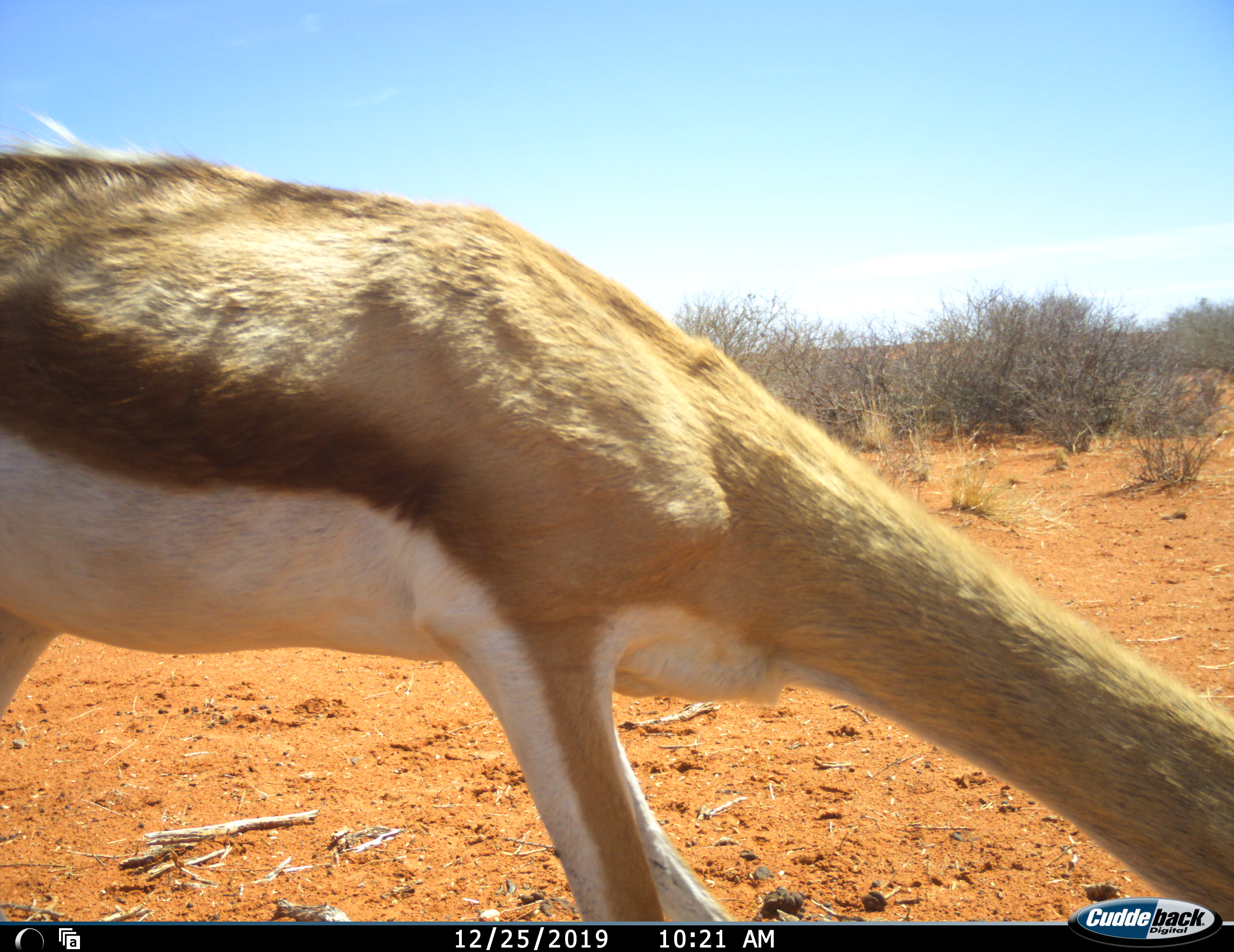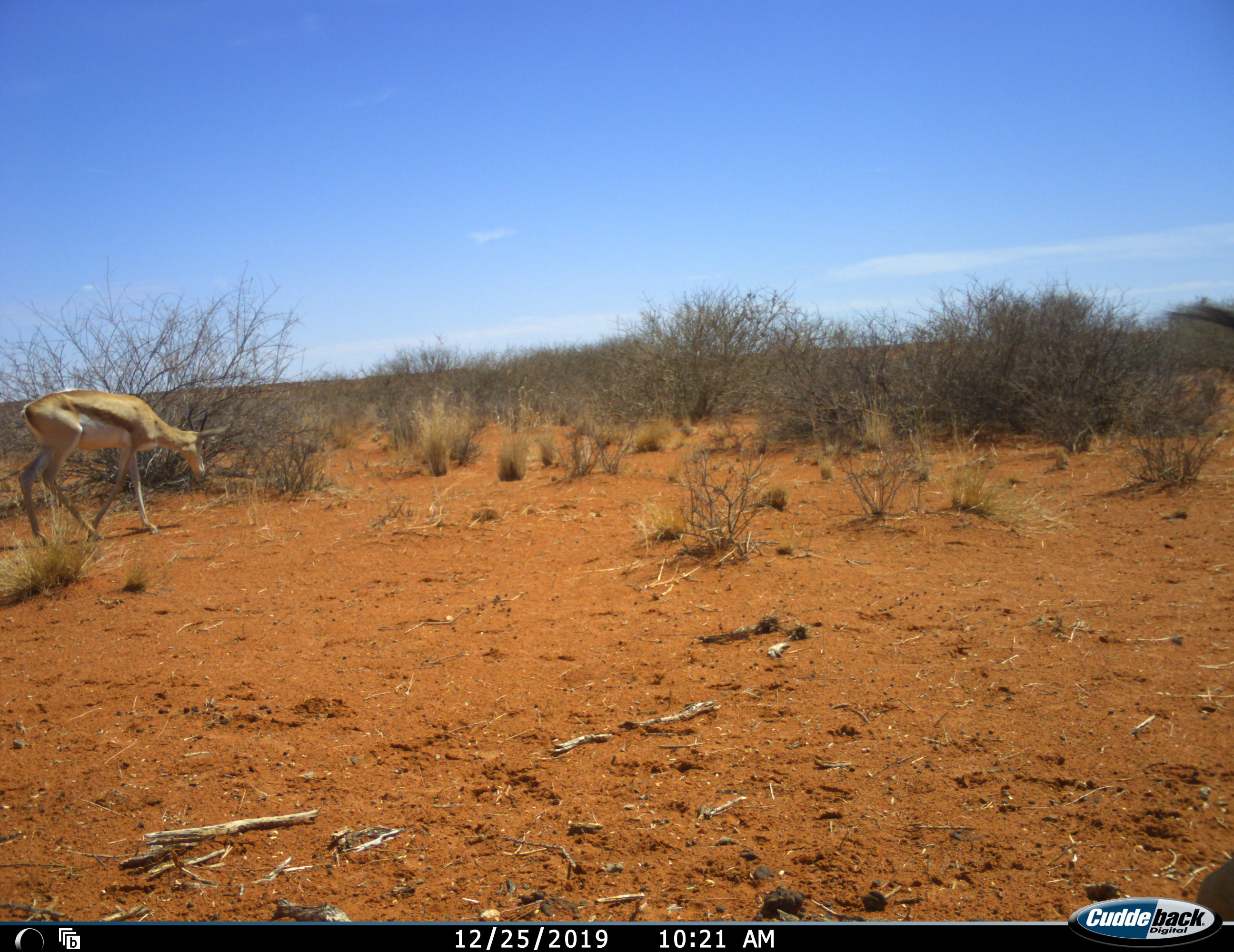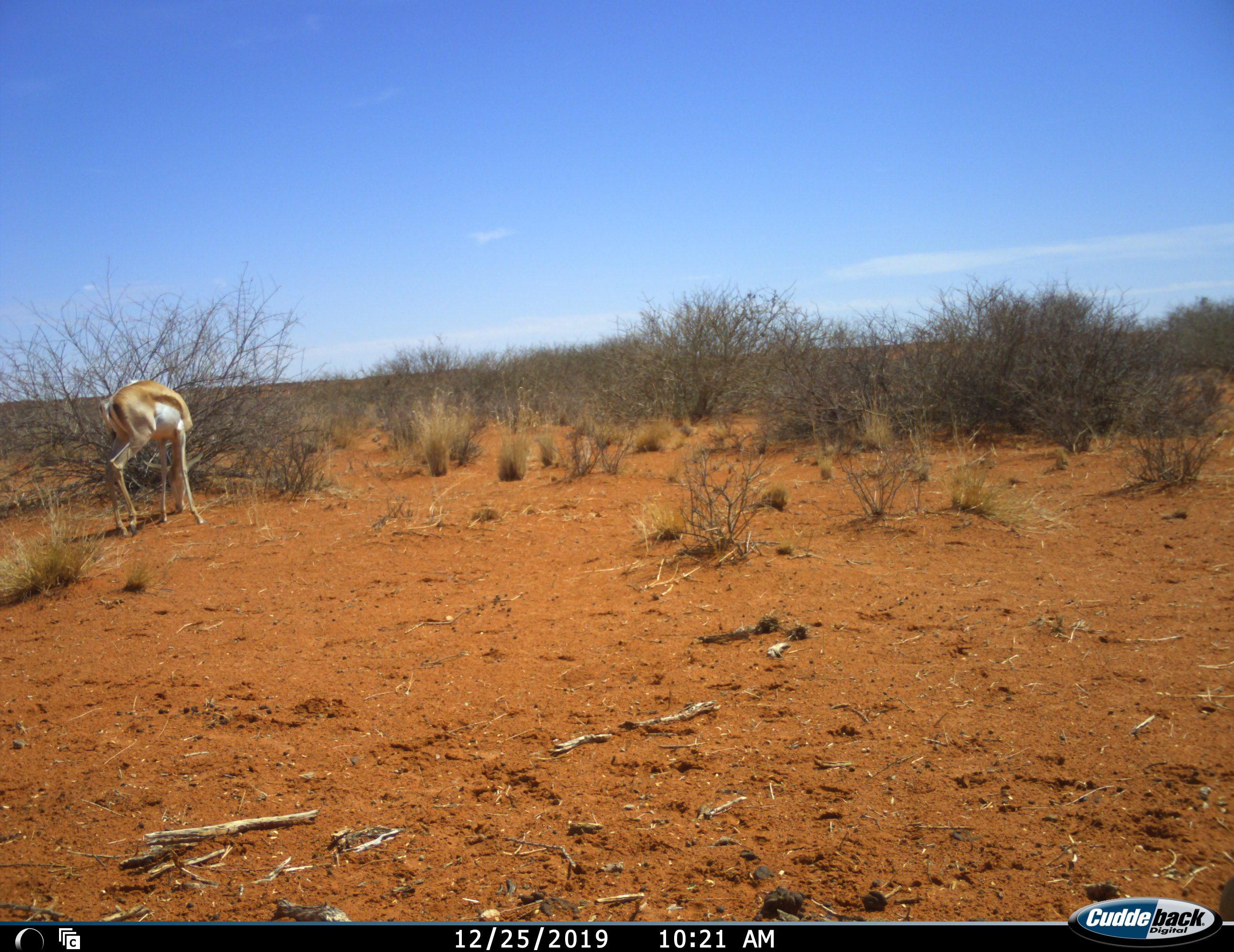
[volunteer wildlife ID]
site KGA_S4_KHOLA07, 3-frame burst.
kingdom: Animalia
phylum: Chordata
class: Mammalia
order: Artiodactyla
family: Bovidae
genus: Antidorcas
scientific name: Antidorcas marsupialis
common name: springbok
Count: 2.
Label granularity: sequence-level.